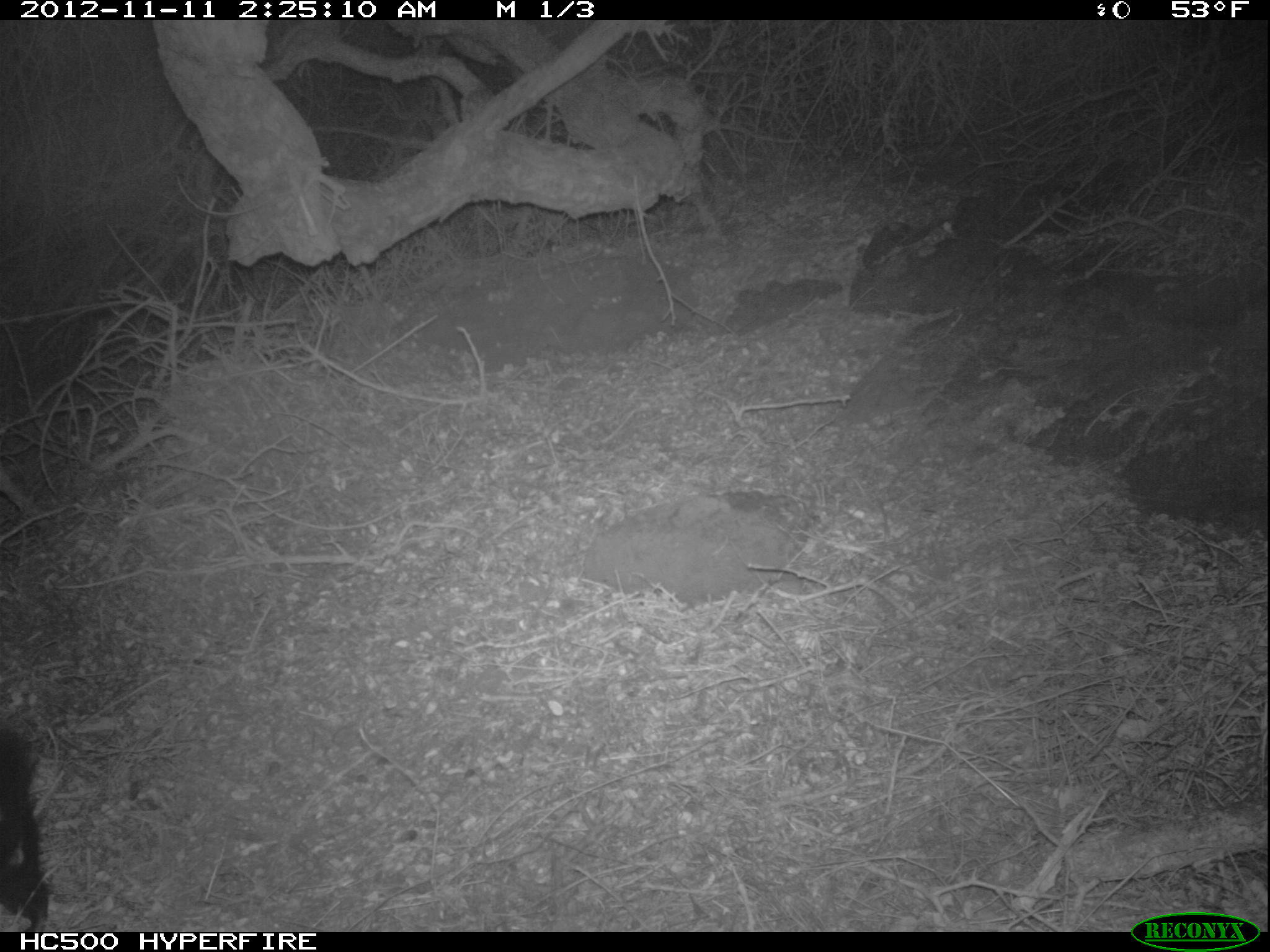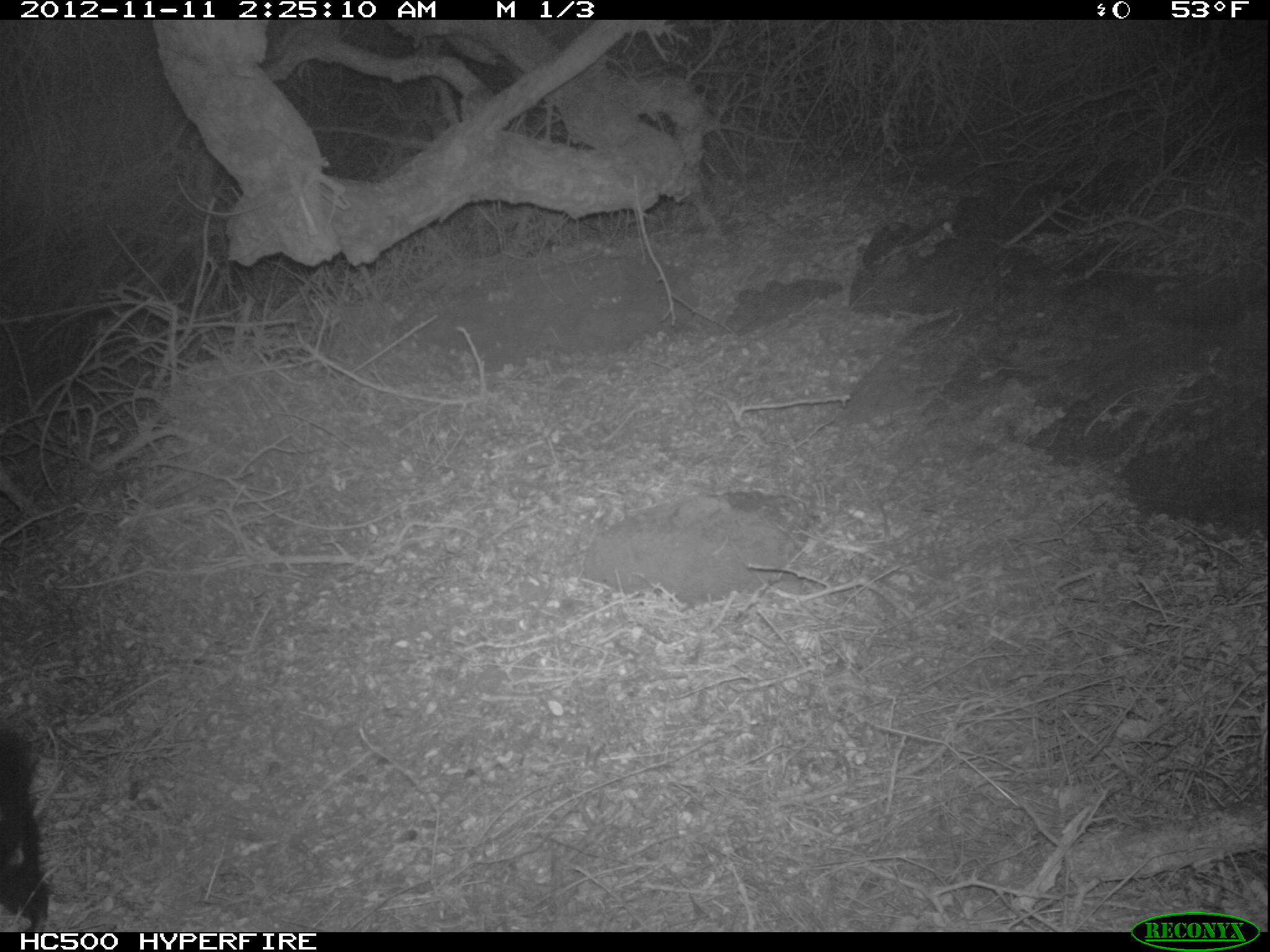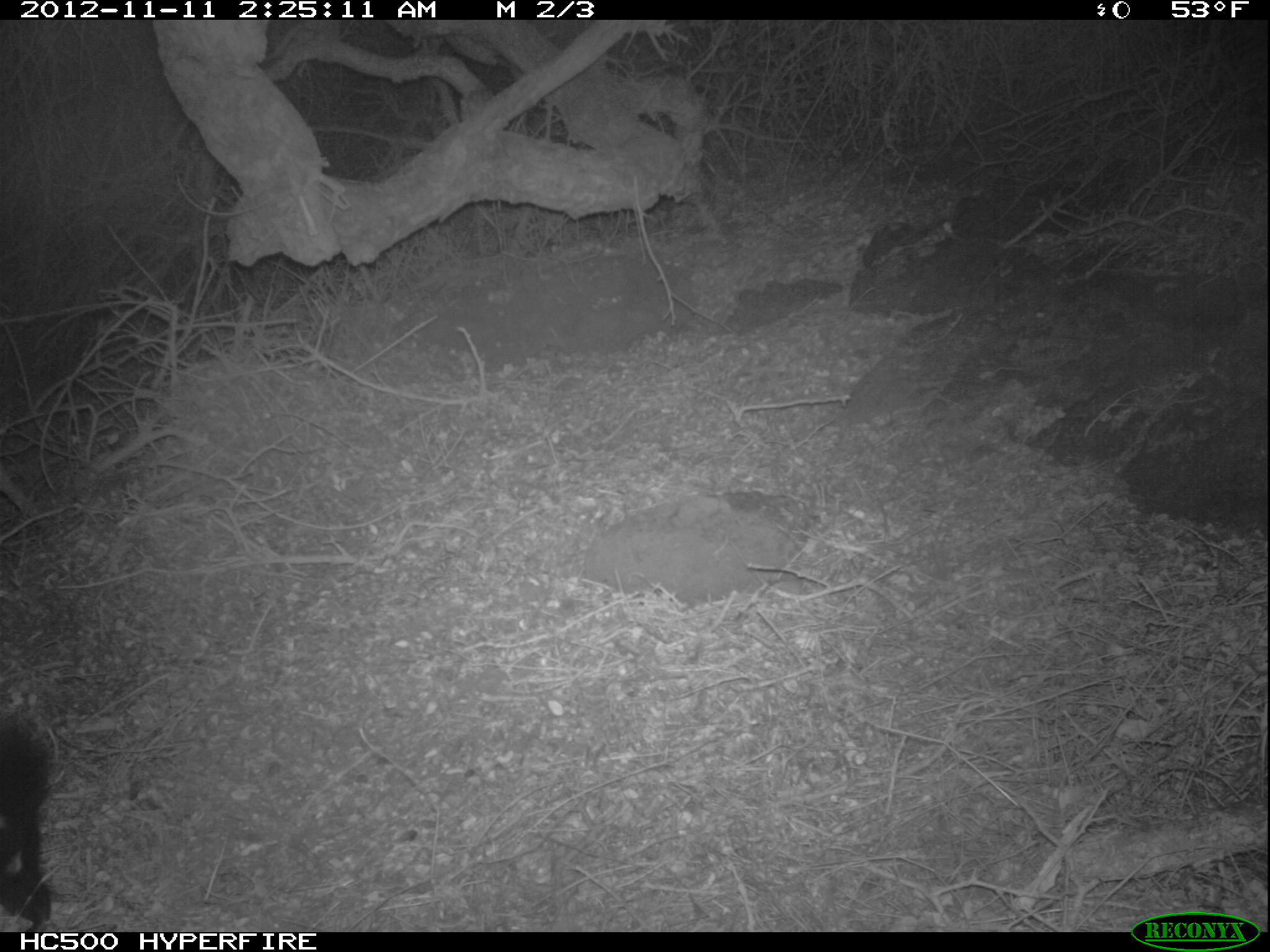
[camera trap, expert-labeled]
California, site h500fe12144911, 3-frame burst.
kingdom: Animalia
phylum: Chordata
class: Mammalia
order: Carnivora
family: Mephitidae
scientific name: Mephitidae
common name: skunk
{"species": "skunk (Mephitidae)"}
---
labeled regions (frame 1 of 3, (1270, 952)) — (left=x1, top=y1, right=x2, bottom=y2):
skunk: (left=0, top=721, right=47, bottom=932)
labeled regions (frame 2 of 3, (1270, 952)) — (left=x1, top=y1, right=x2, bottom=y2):
skunk: (left=0, top=708, right=48, bottom=932)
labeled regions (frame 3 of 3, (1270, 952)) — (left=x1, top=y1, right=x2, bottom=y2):
skunk: (left=0, top=703, right=51, bottom=929)